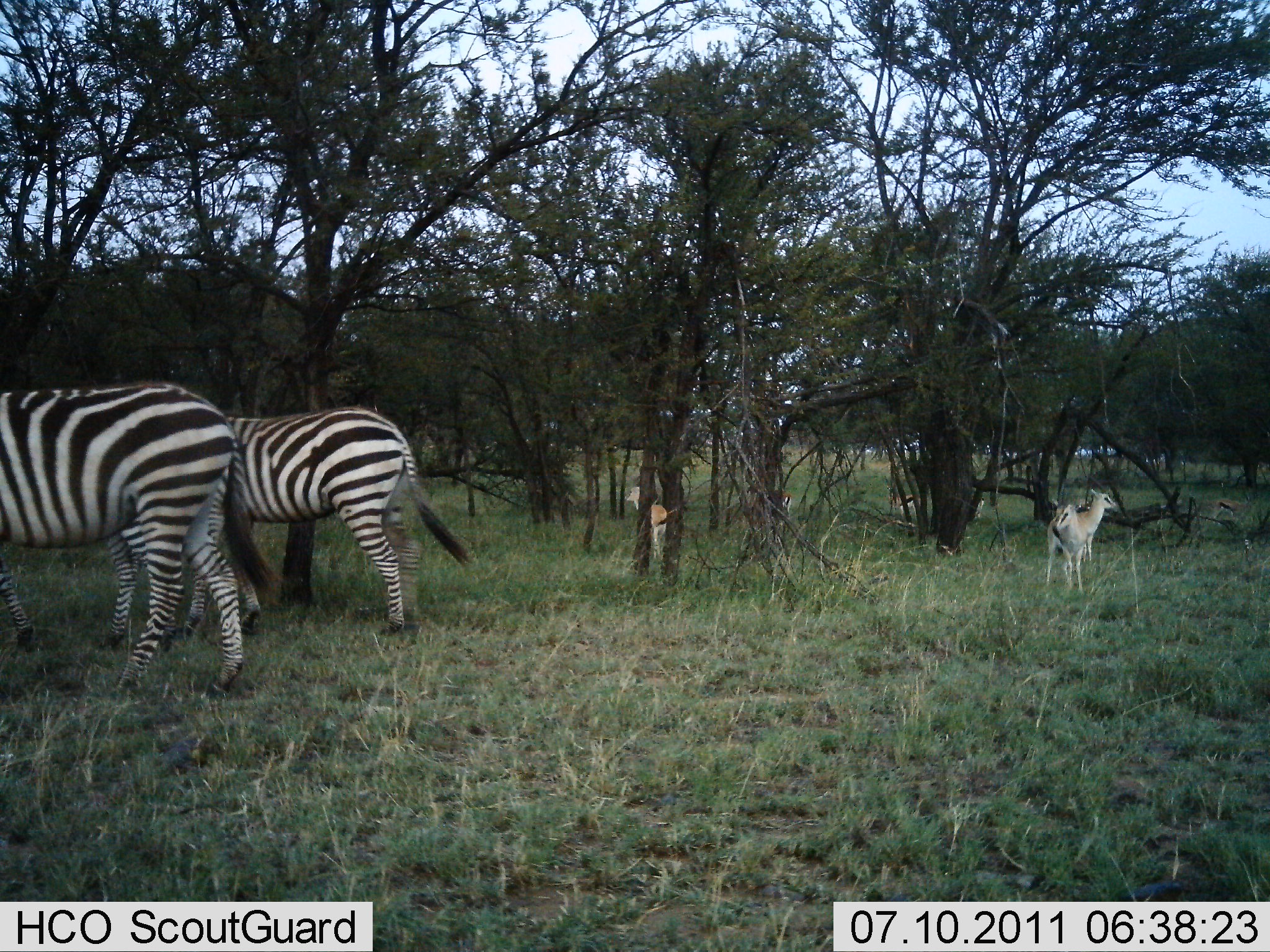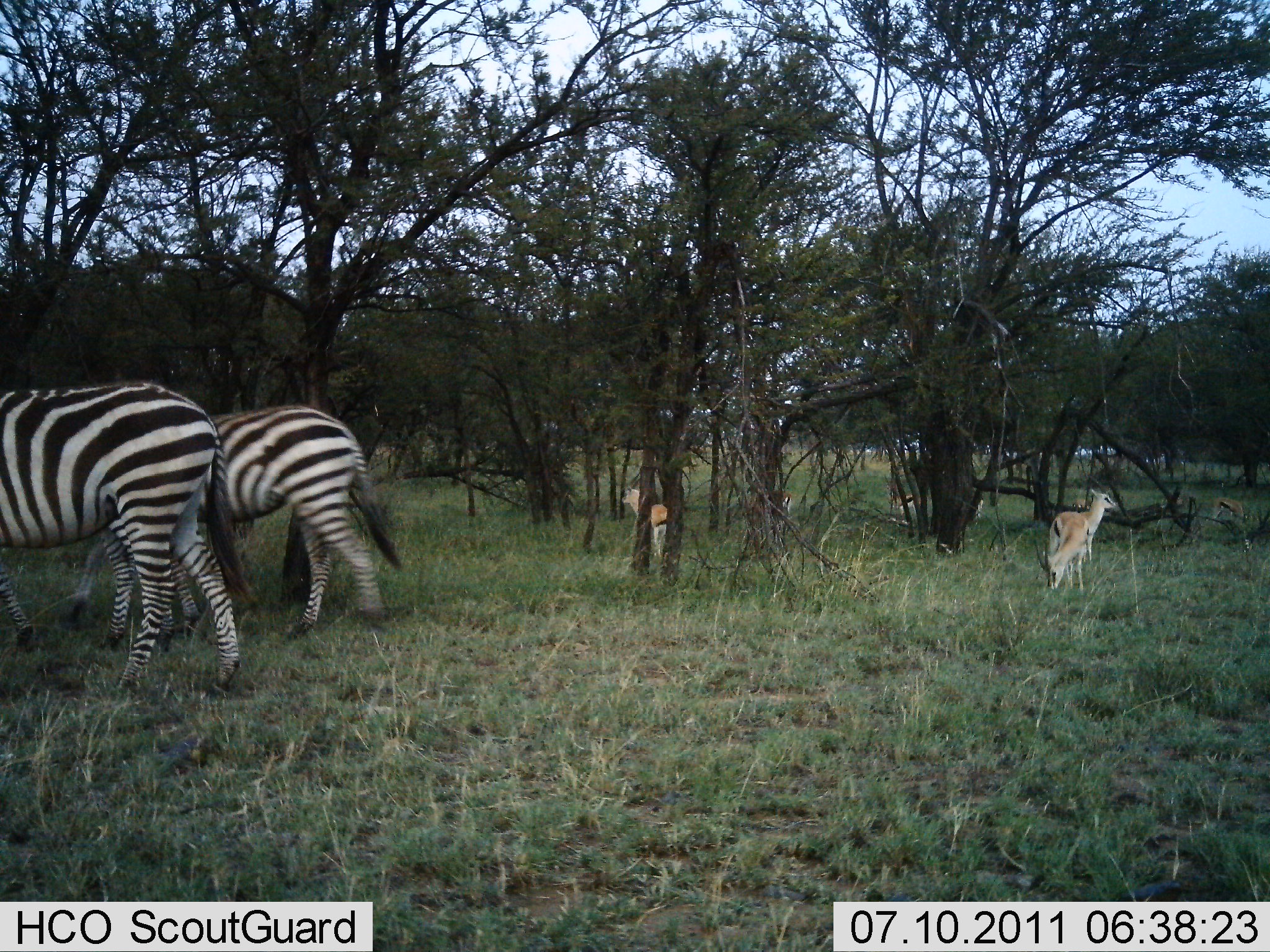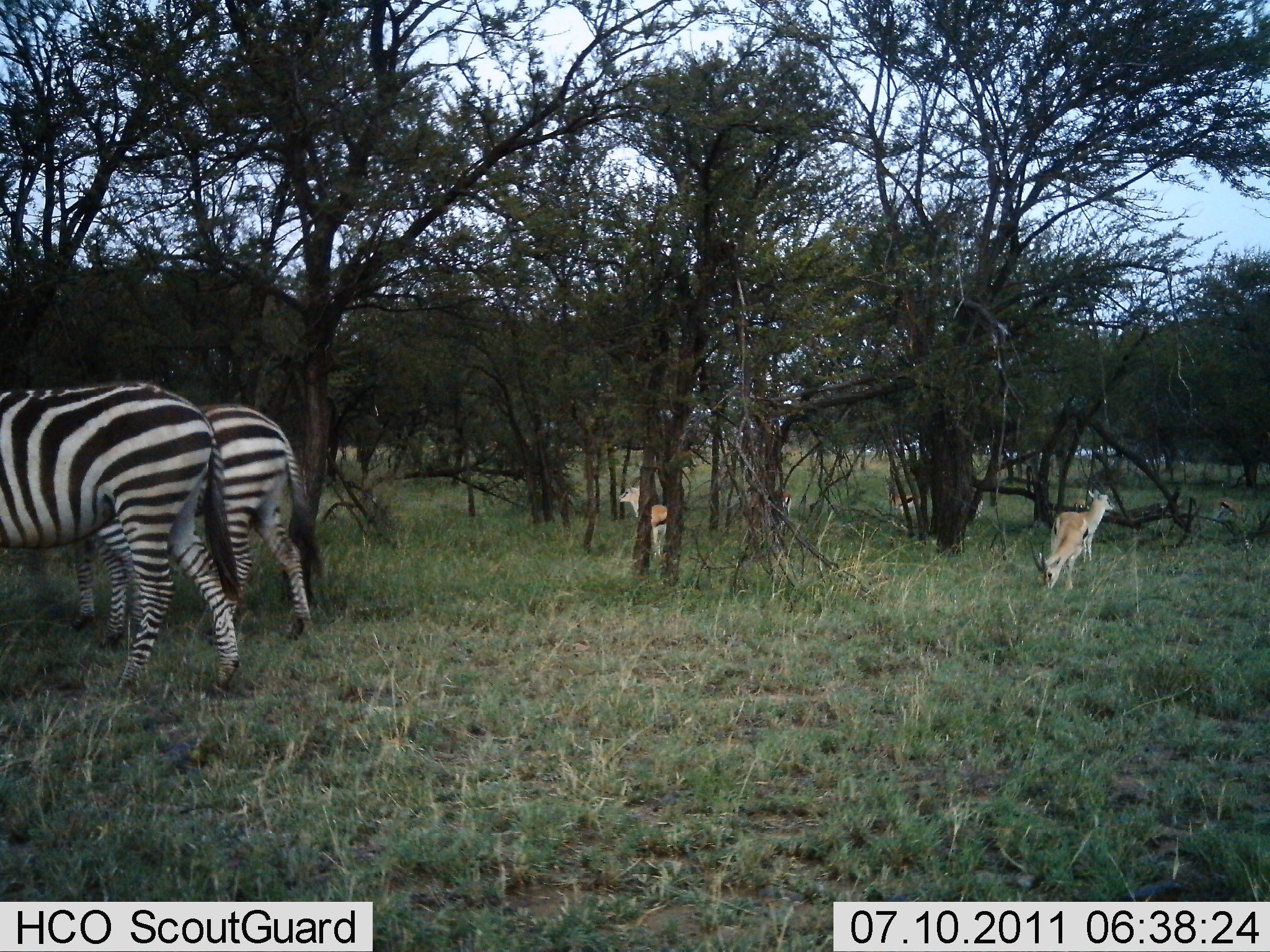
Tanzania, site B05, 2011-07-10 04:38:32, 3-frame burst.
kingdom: Animalia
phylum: Chordata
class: Mammalia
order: Artiodactyla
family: Bovidae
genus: Eudorcas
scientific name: Eudorcas thomsonii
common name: thomson's gazelle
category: gazellethomsons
Gazellethomsons (thomson's gazelle) (Eudorcas thomsonii), count 3. Behavior (volunteer vote fractions): standing 91%, resting 9%, moving 9%, interacting 0%. Young present (vote fraction): 0%. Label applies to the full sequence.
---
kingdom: Animalia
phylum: Chordata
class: Mammalia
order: Perissodactyla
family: Equidae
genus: Equus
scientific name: Equus quagga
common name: plains zebra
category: zebra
Zebra (plains zebra) (Equus quagga), count 2. Behavior (volunteer vote fractions): standing 40%, resting 0%, moving 53%, interacting 0%. Young present (vote fraction): 7%. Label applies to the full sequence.